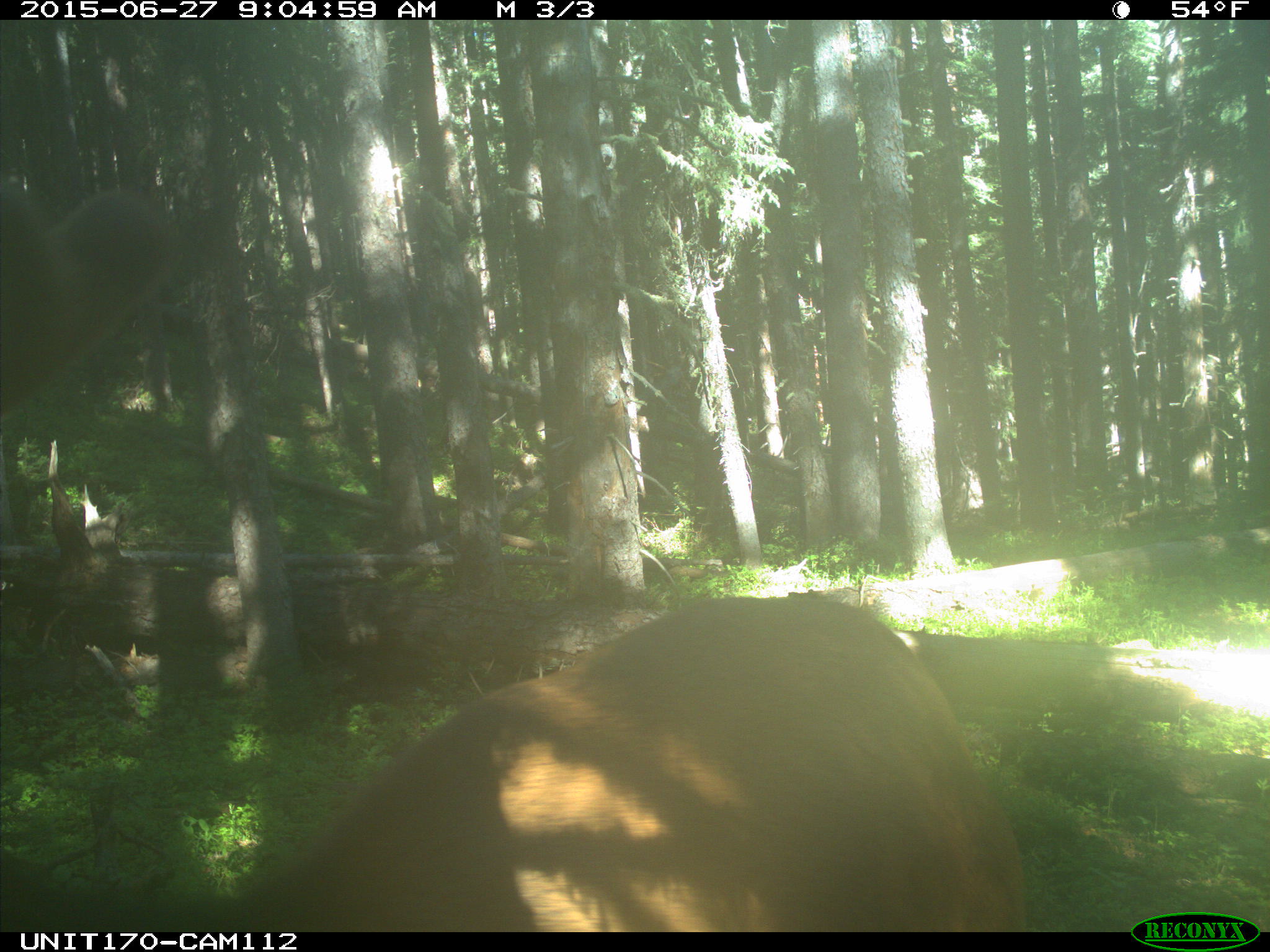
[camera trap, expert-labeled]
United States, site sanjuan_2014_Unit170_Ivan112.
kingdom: Animalia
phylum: Chordata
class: Mammalia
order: Artiodactyla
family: Cervidae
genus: Cervus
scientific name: Cervus elaphus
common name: red deer